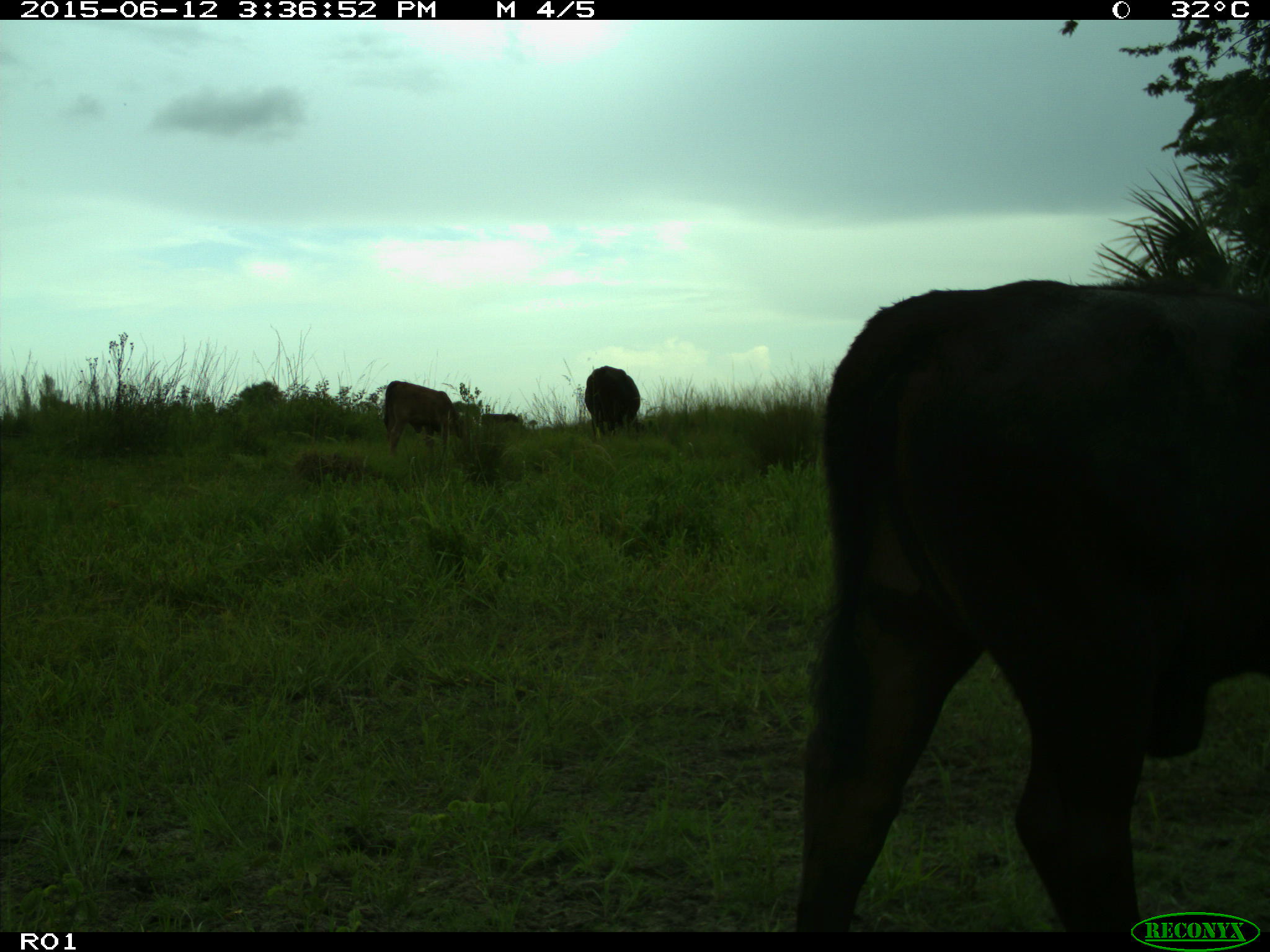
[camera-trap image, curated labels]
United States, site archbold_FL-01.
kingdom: Animalia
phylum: Chordata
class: Mammalia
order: Artiodactyla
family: Bovidae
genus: Bos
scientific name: Bos taurus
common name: domestic cow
Bos taurus (domestic cow).